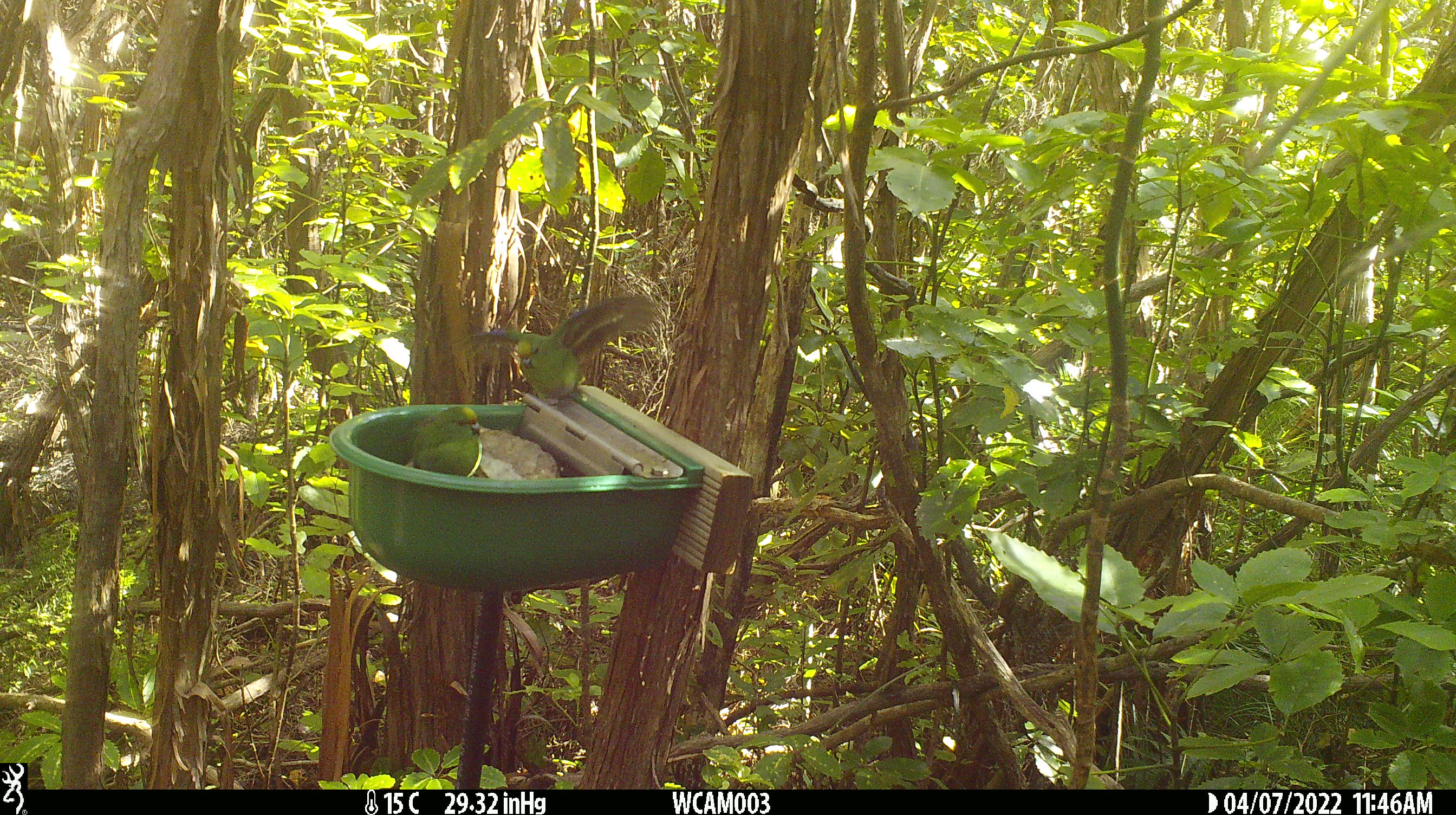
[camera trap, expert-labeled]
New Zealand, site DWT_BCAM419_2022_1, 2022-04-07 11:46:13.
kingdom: Animalia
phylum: Chordata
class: Aves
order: Psittaciformes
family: Psittaculidae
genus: Cyanoramphus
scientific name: Cyanoramphus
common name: parakeet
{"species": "parakeet (Cyanoramphus)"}